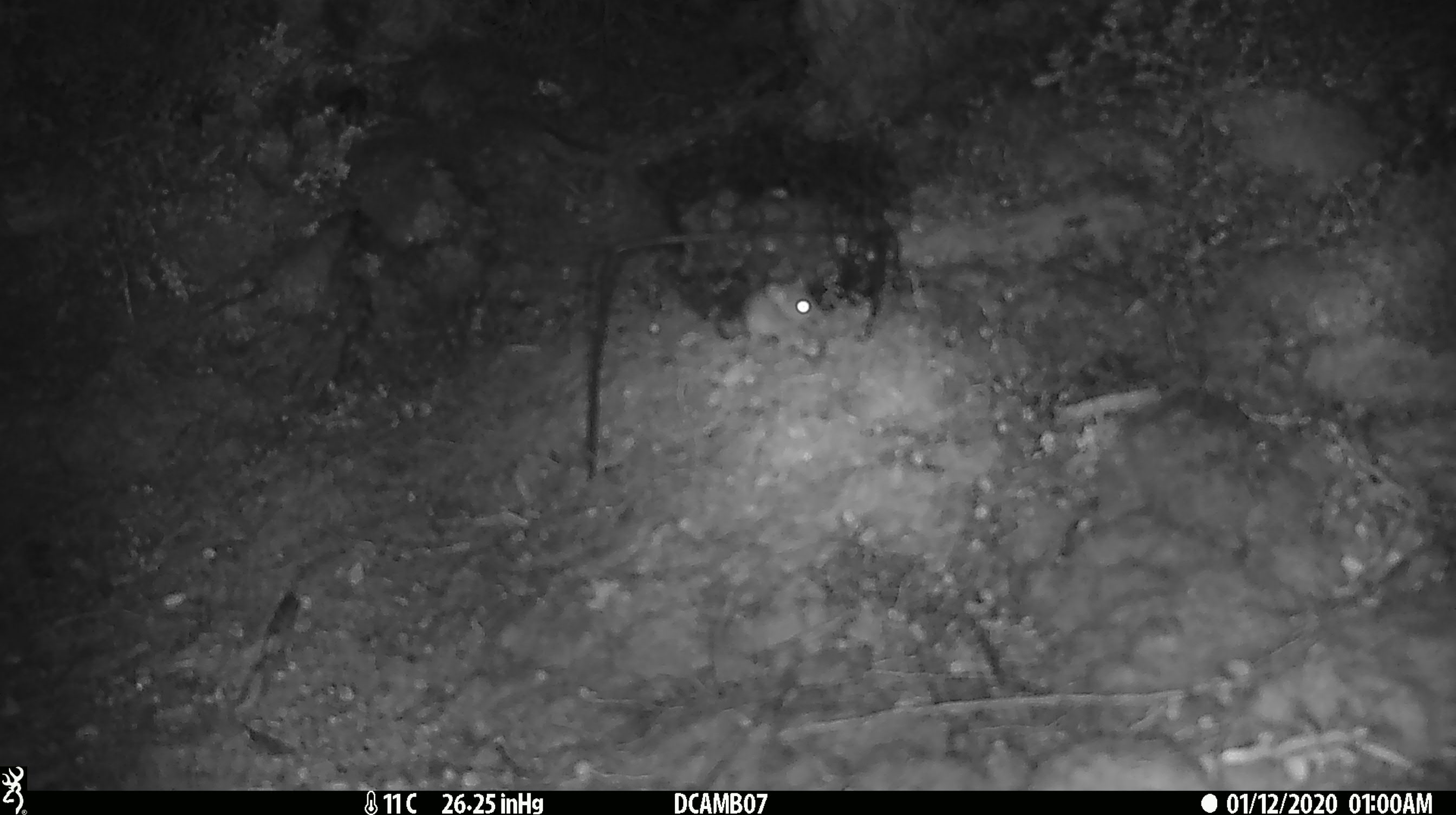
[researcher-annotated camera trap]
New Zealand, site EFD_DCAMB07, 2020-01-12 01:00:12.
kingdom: Animalia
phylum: Chordata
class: Mammalia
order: Rodentia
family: Muridae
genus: Mus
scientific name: Mus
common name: mouse